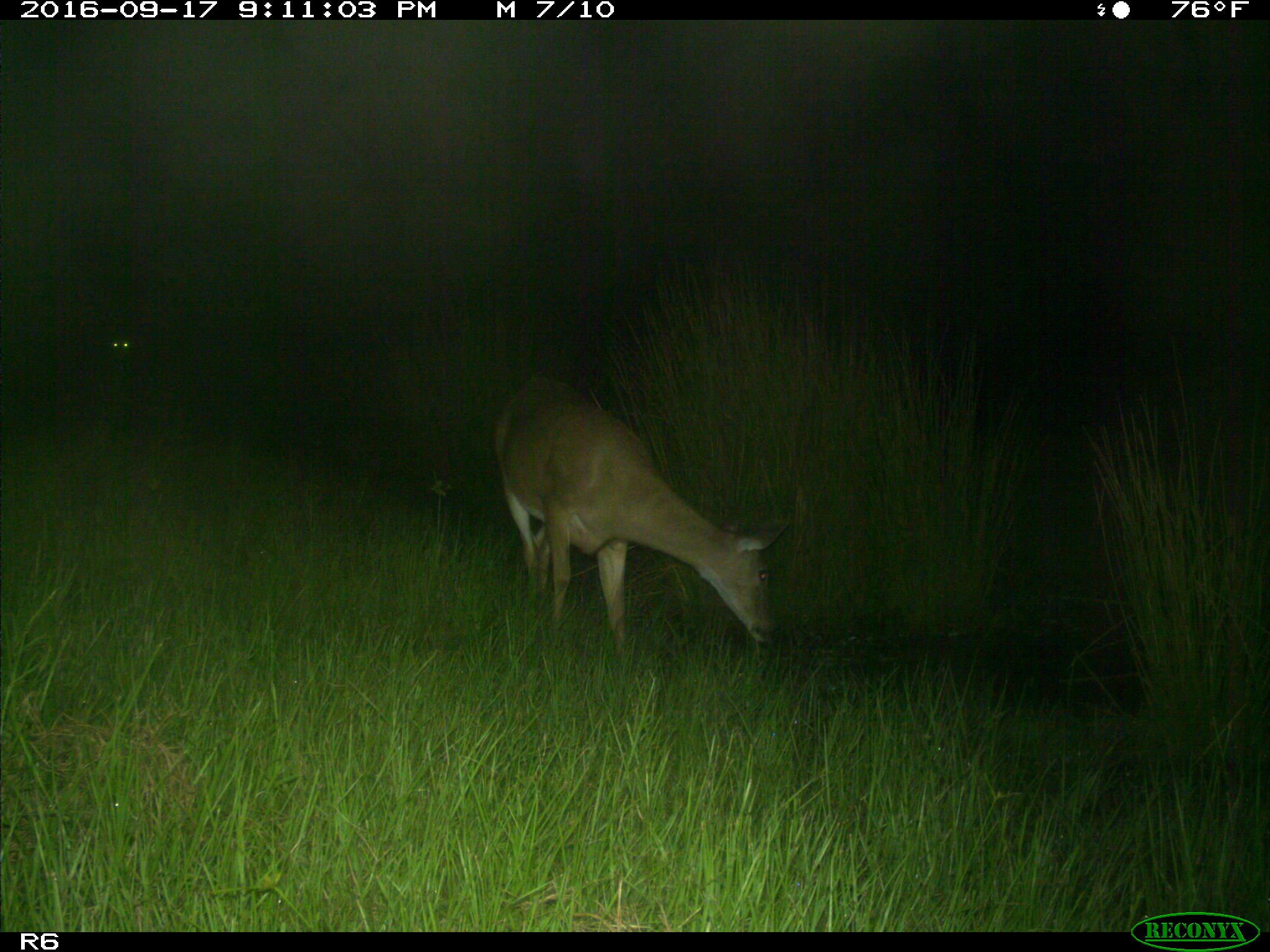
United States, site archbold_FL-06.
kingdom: Animalia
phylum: Chordata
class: Mammalia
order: Artiodactyla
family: Cervidae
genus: Odocoileus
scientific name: Odocoileus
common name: deer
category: unidentified deer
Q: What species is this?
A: Unidentified deer (deer) (Odocoileus).